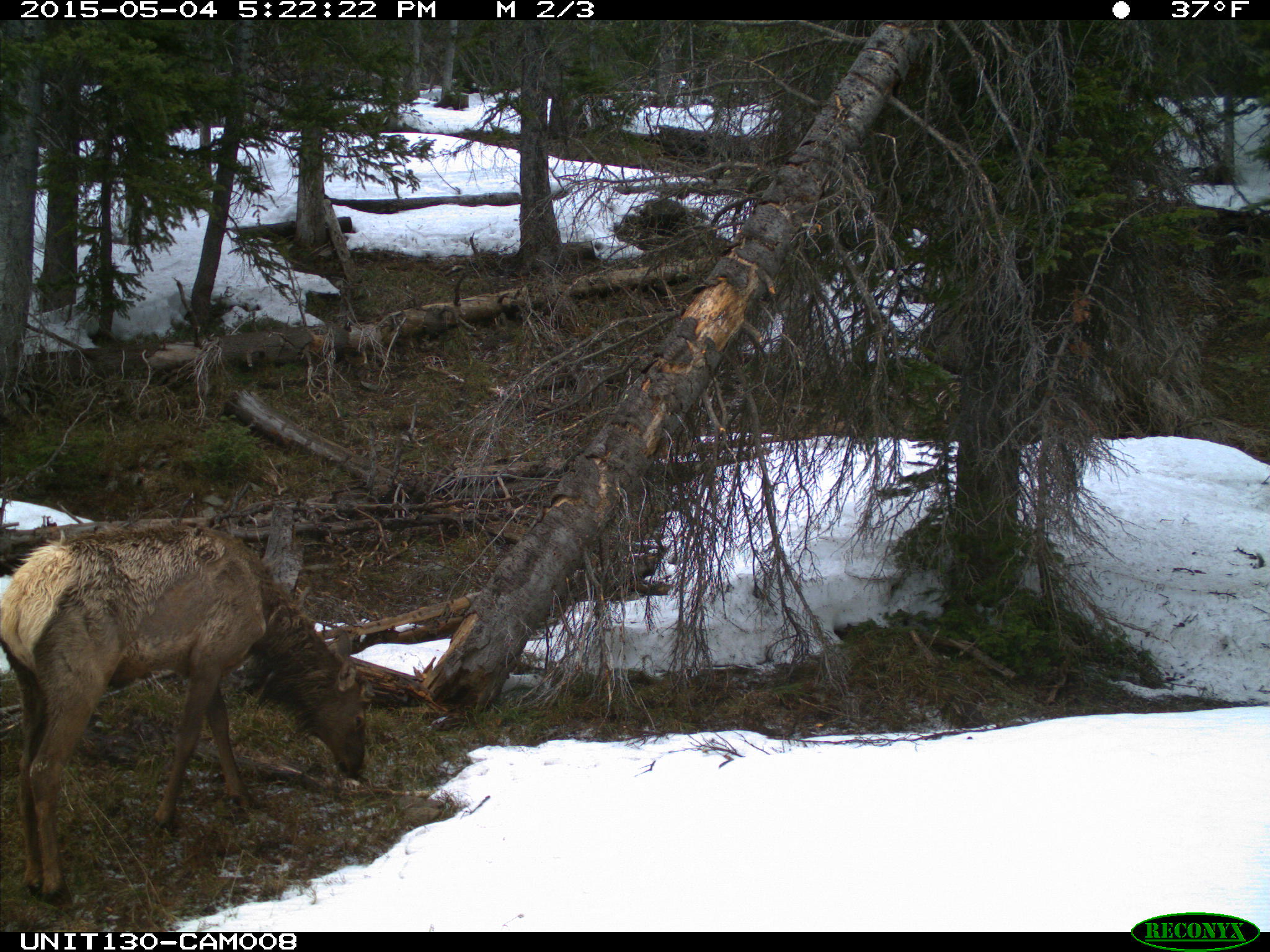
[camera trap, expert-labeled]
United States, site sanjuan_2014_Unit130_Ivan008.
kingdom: Animalia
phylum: Chordata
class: Mammalia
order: Artiodactyla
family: Cervidae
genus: Cervus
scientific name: Cervus elaphus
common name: red deer